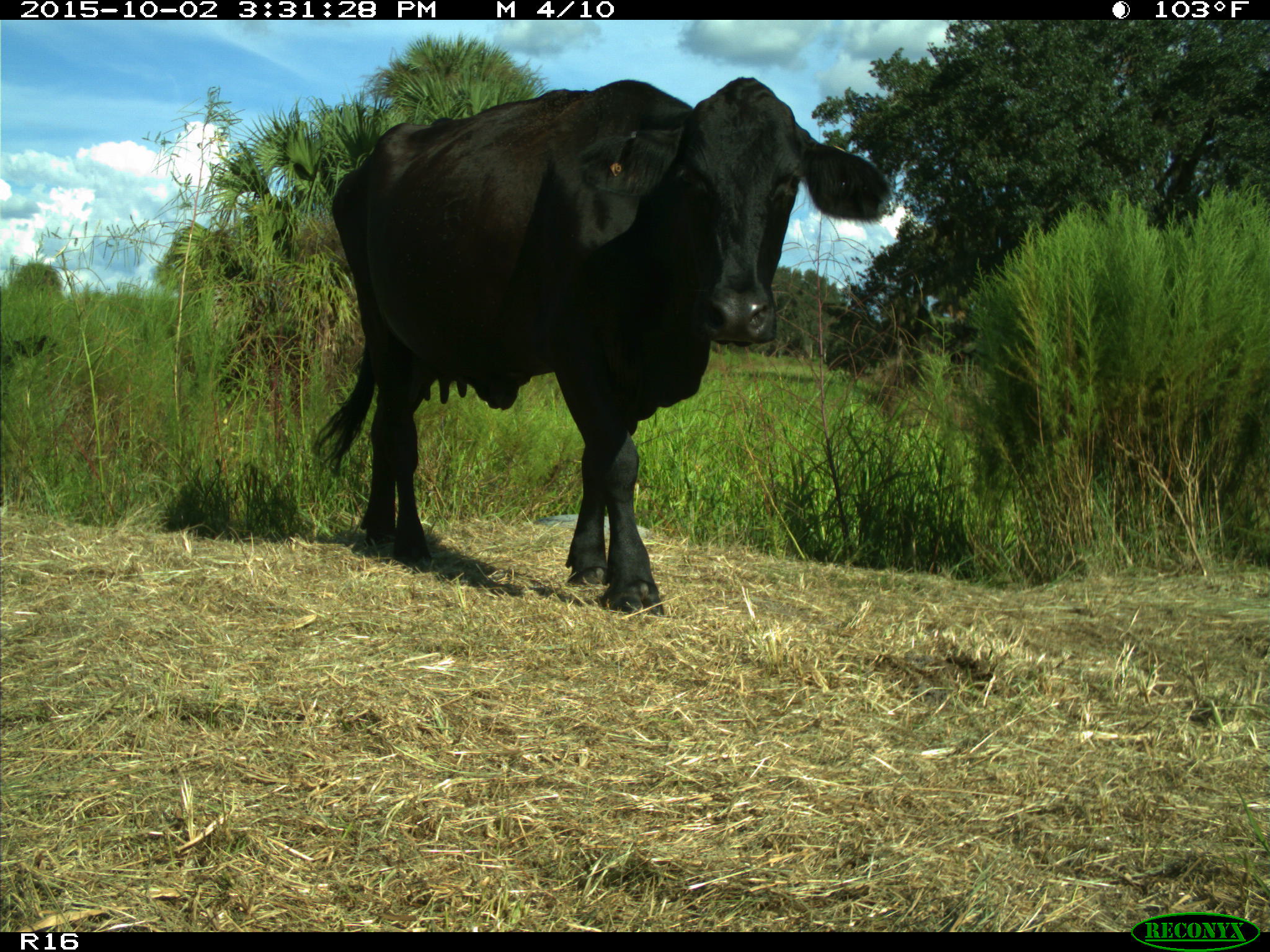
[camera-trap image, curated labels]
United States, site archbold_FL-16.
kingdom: Animalia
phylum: Chordata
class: Mammalia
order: Artiodactyla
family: Bovidae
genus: Bos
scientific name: Bos taurus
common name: domestic cow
Bos taurus (domestic cow).